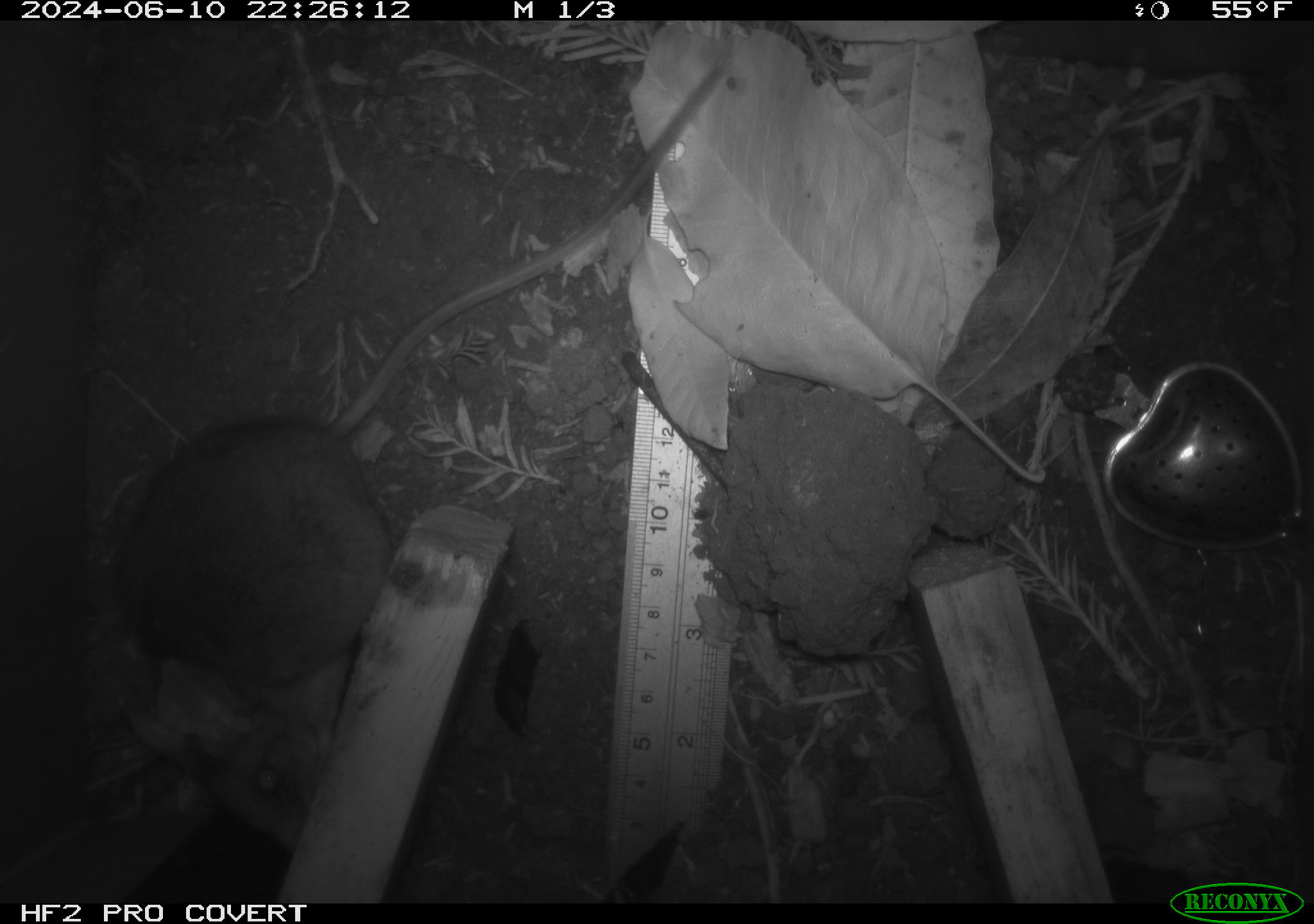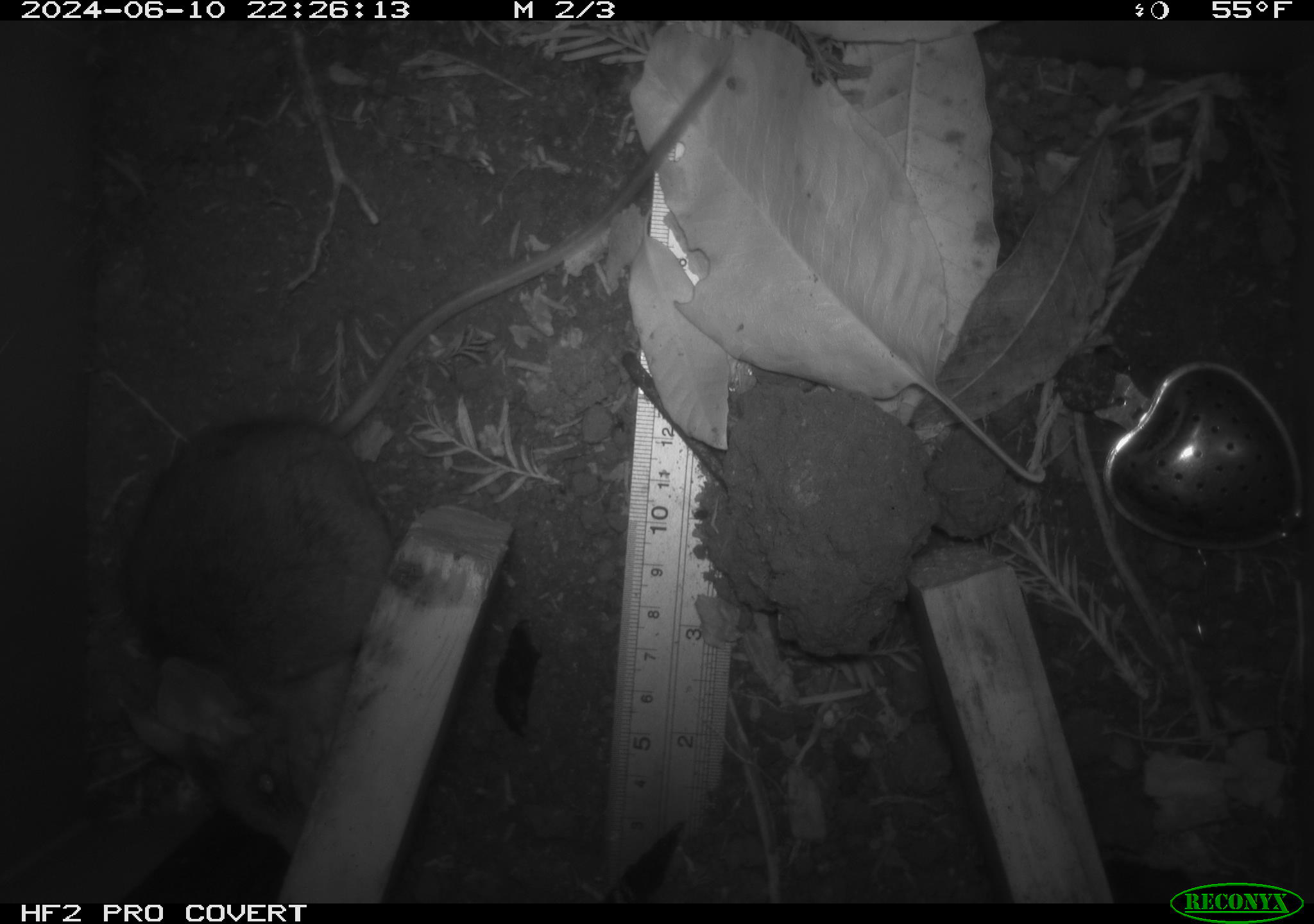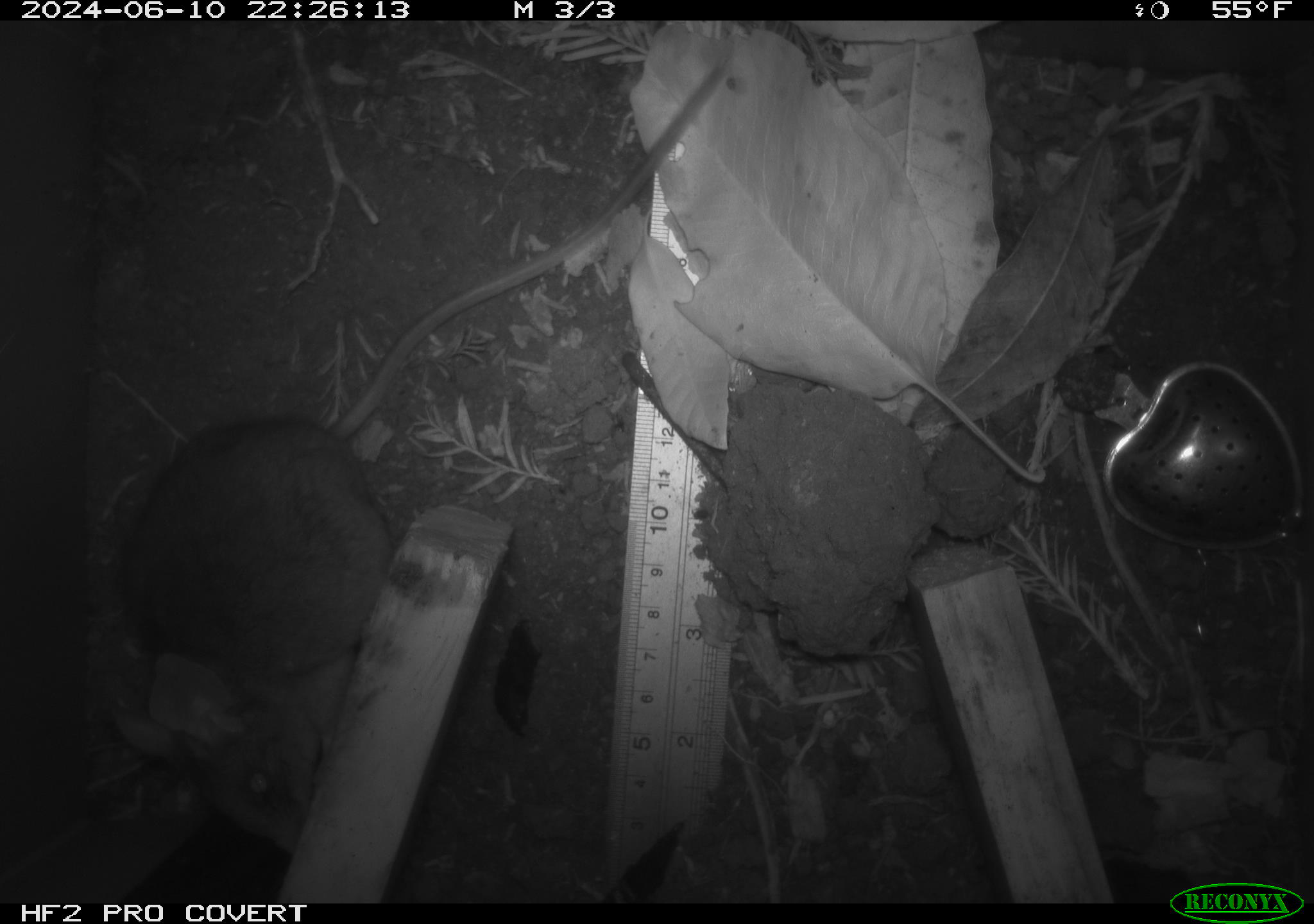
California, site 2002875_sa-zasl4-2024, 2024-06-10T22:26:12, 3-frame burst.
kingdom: Animalia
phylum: Chordata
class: Mammalia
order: Rodentia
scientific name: Rodentia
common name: rodent